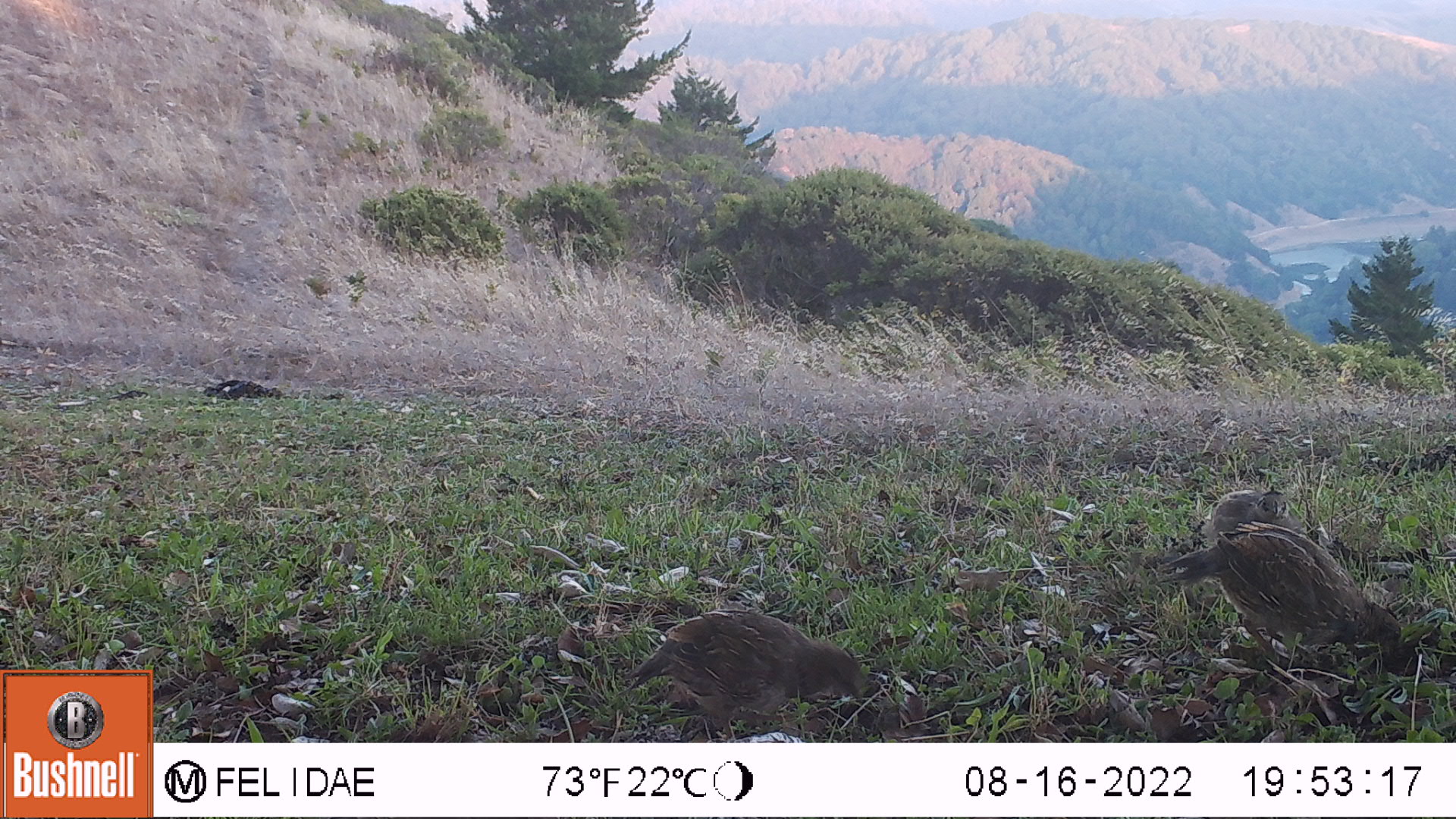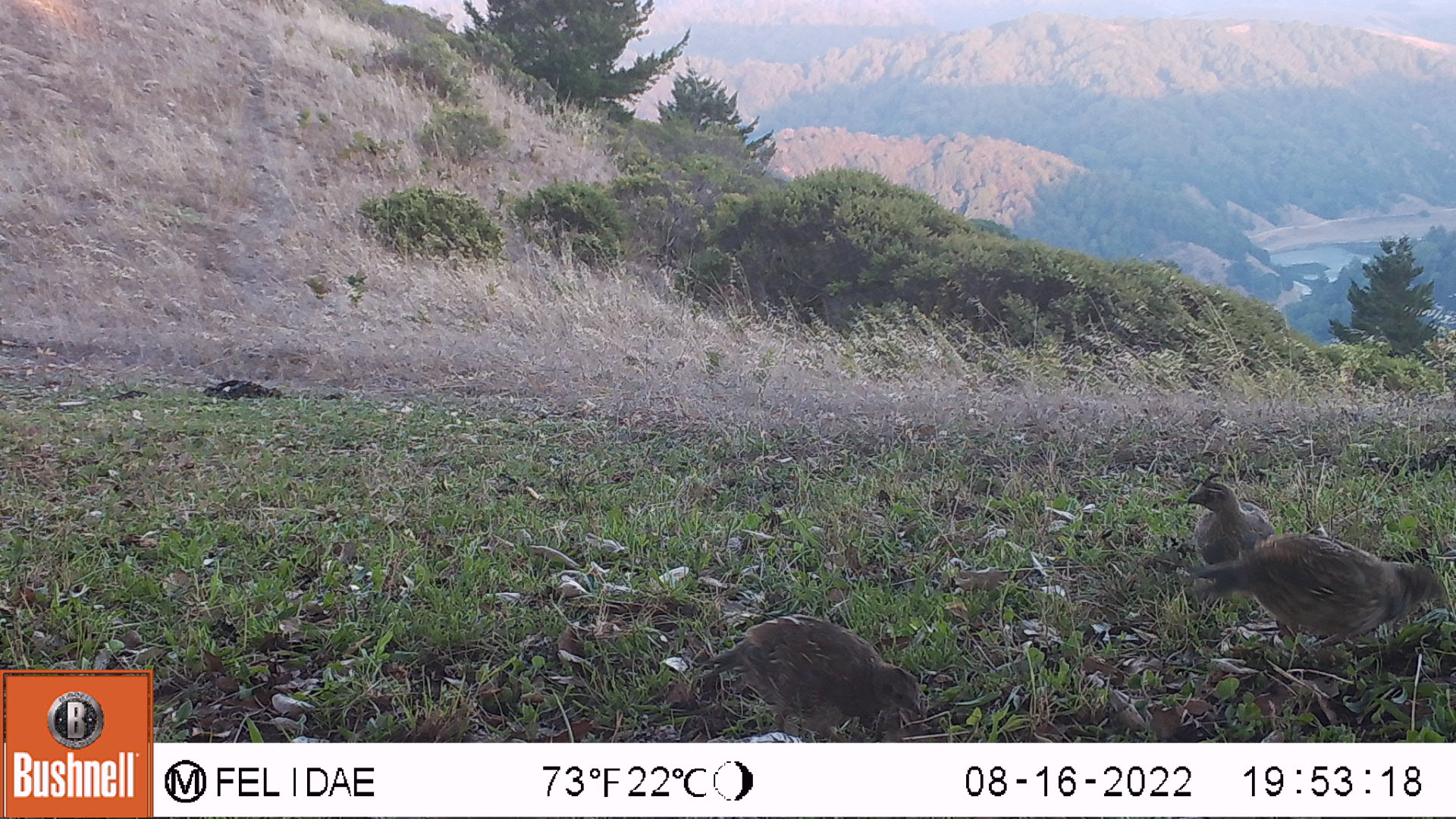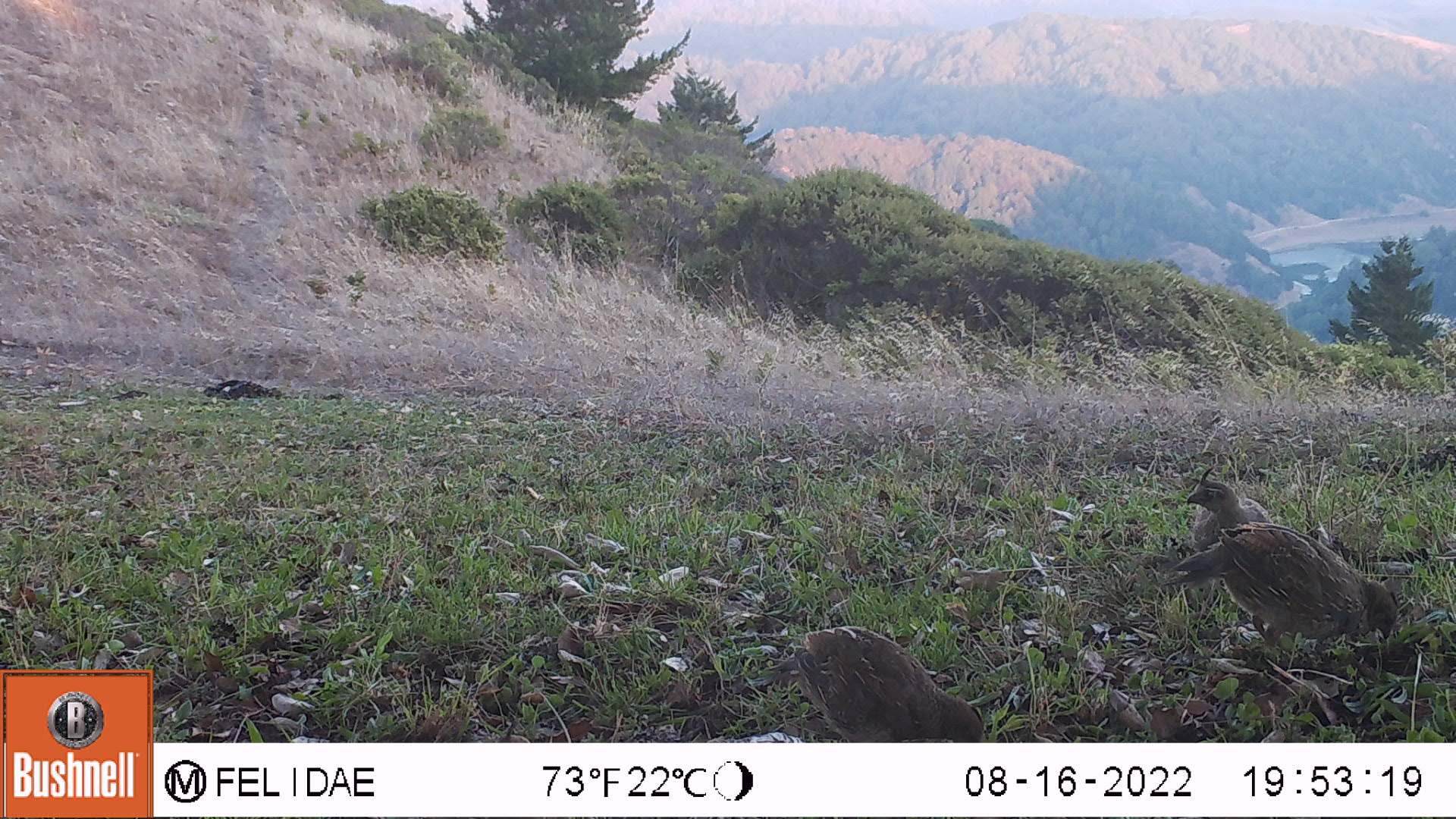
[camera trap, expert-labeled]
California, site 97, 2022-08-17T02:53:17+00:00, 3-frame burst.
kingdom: Animalia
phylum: Chordata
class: Aves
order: Galliformes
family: Odontophoridae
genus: Callipepla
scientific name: Callipepla californica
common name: california quail